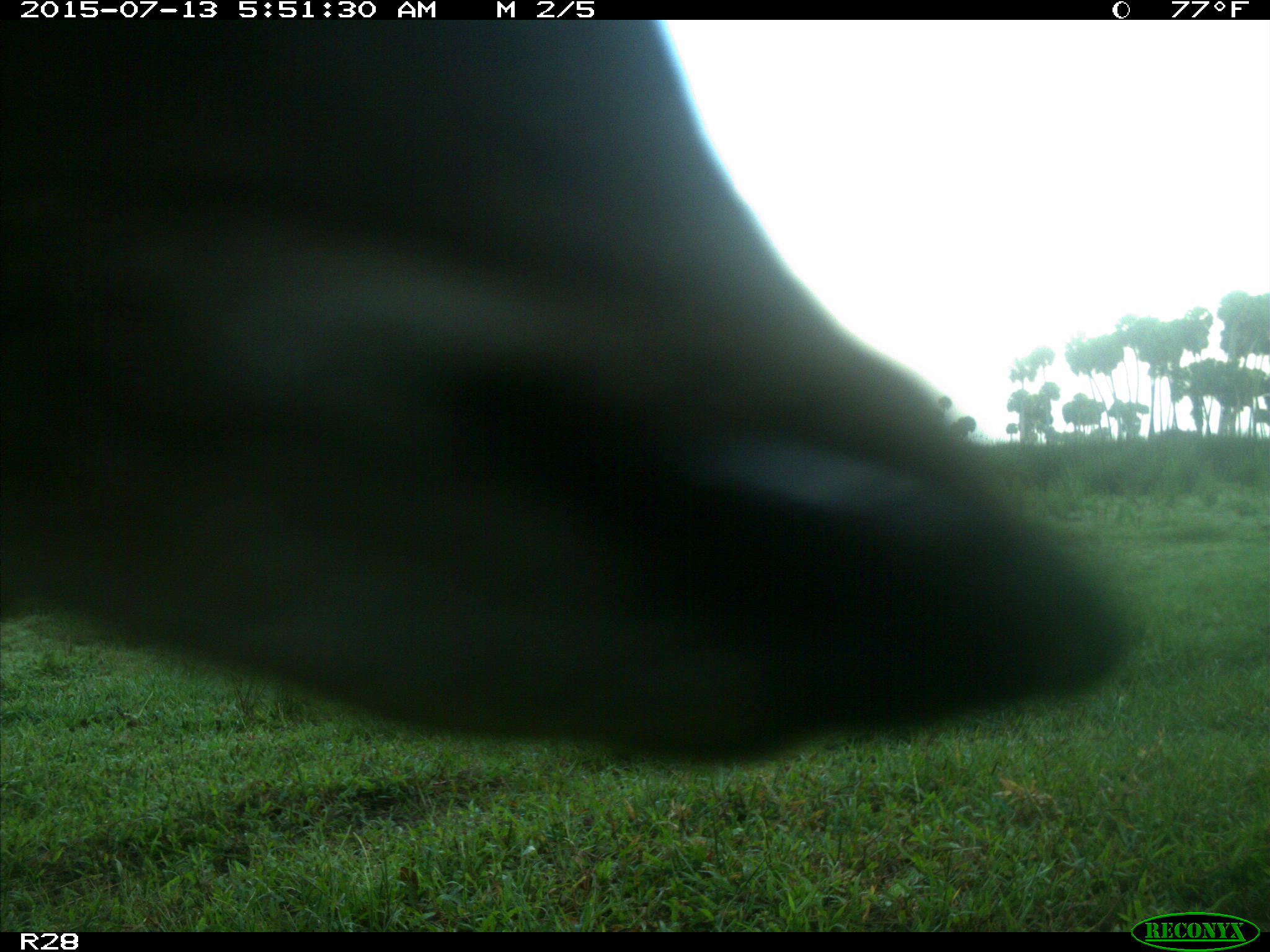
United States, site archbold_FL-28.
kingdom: Animalia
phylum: Chordata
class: Mammalia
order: Artiodactyla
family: Bovidae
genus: Bos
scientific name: Bos taurus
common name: domestic cow